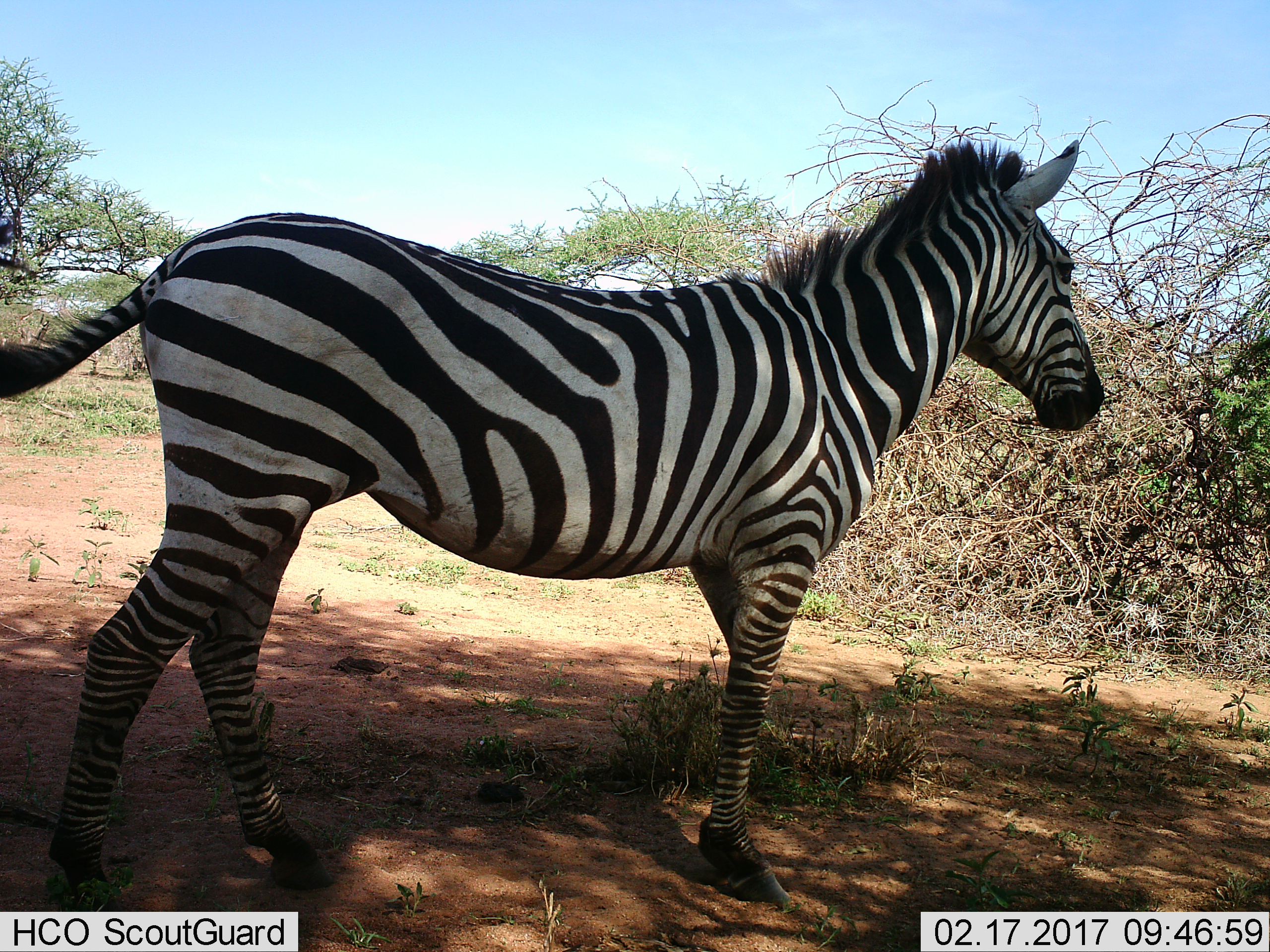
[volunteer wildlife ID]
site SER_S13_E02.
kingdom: Animalia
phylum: Chordata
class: Mammalia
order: Perissodactyla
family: Equidae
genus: Equus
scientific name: Equus quagga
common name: plains zebra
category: zebraplains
Zebraplains (plains zebra) (Equus quagga), count 1. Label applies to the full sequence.